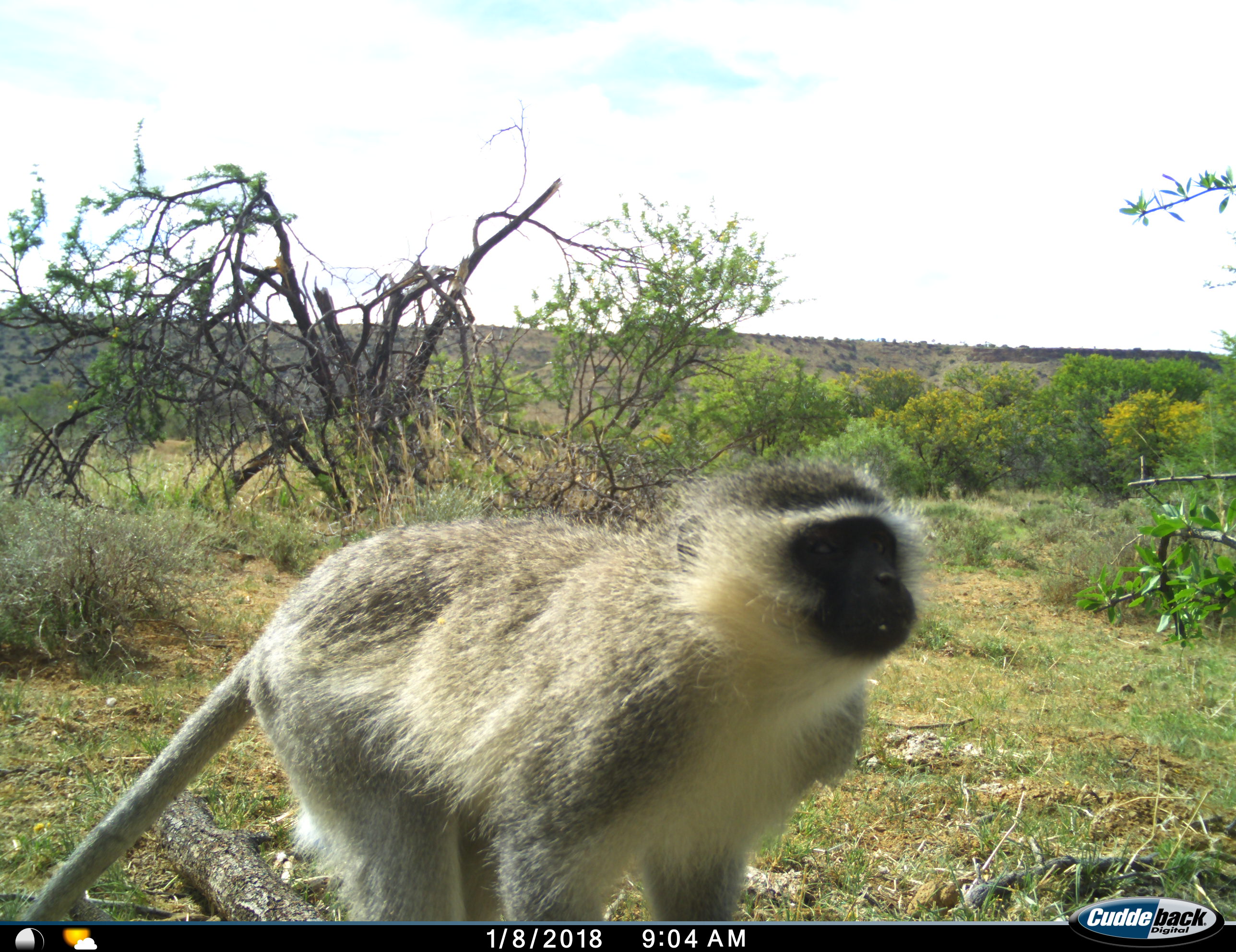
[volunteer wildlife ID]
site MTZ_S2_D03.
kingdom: Animalia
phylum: Chordata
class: Mammalia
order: Primates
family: Cercopithecidae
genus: Chlorocebus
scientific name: Chlorocebus pygerythrus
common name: vervet monkey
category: monkeyvervet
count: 1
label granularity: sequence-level